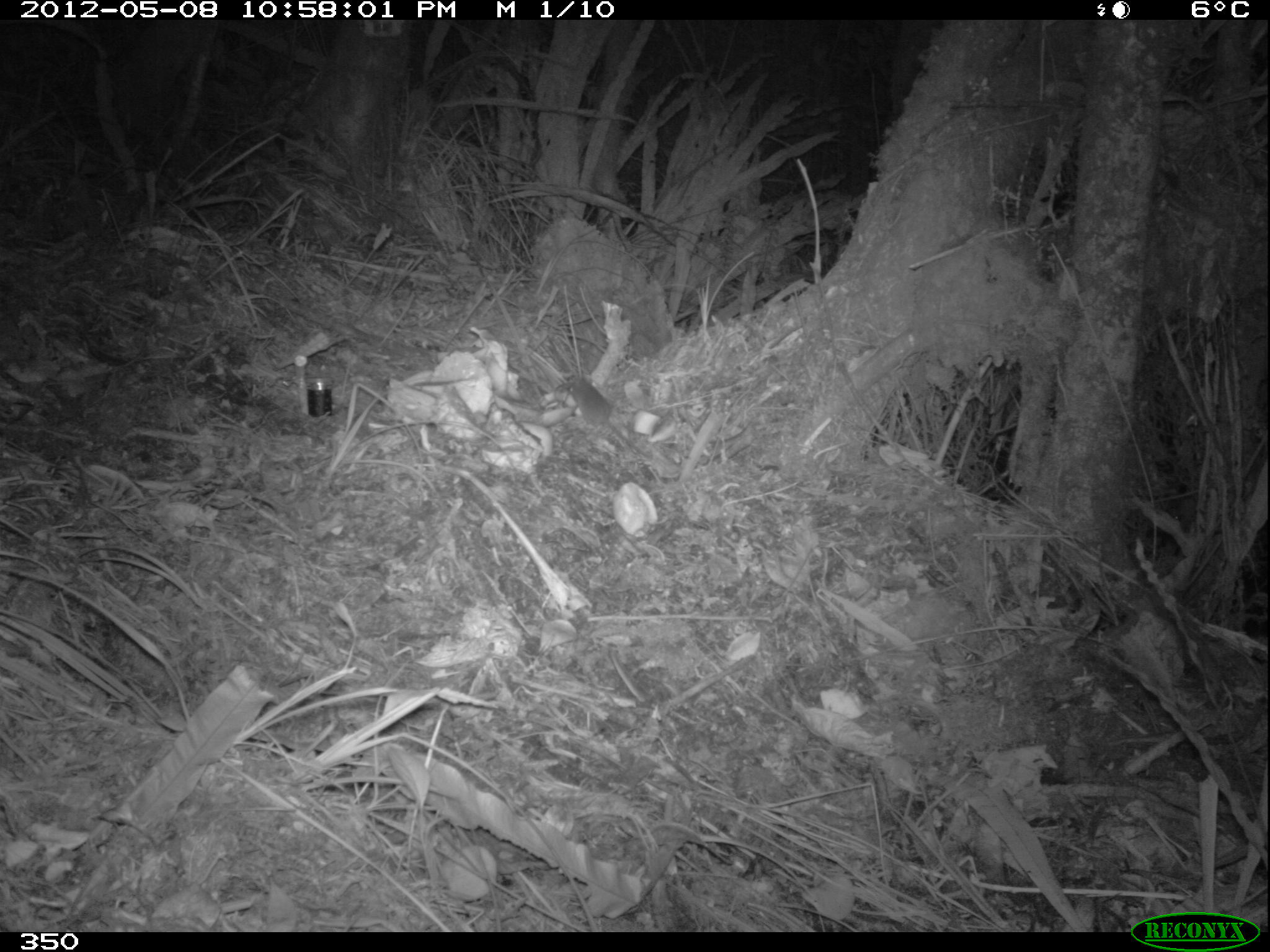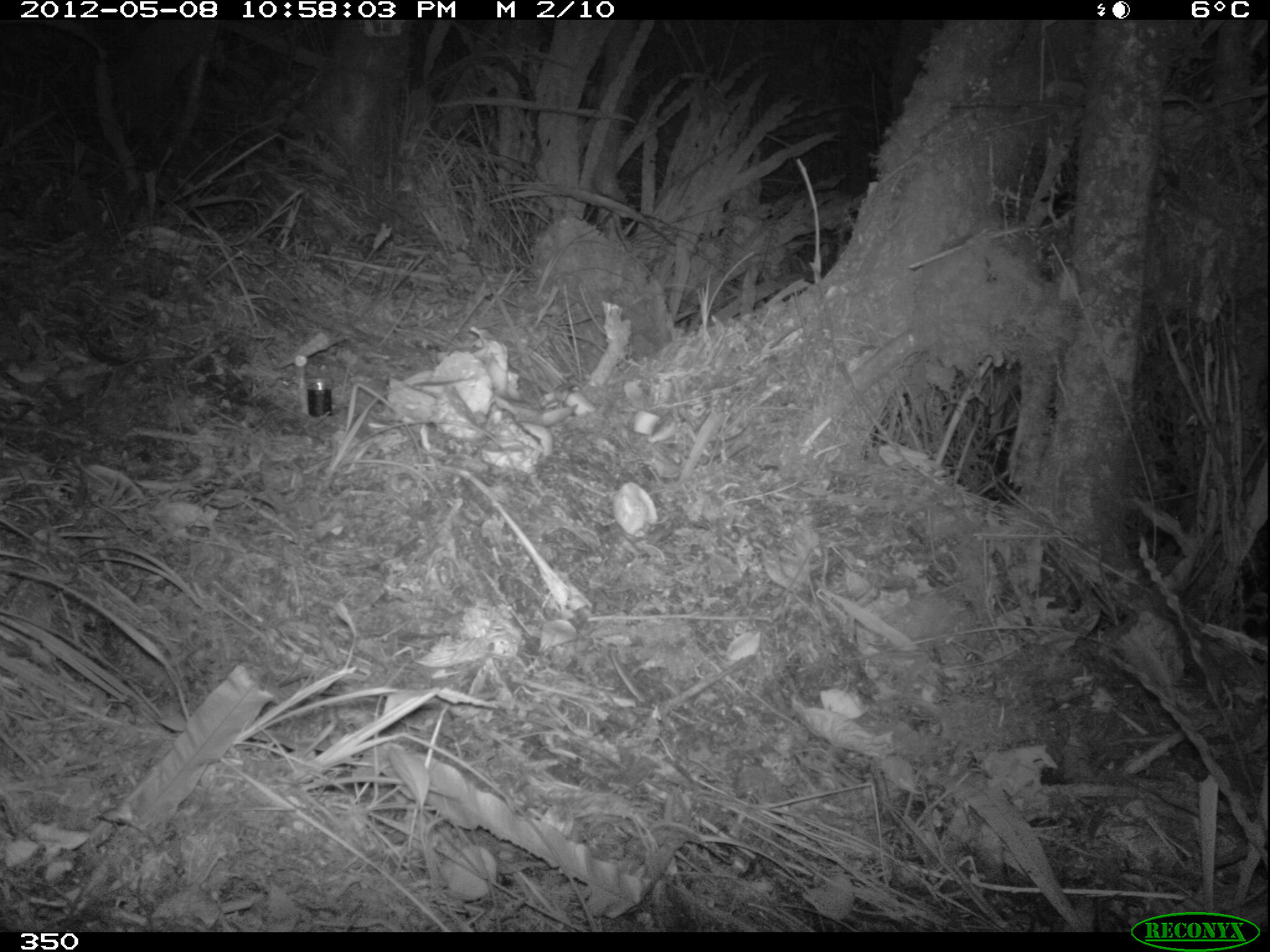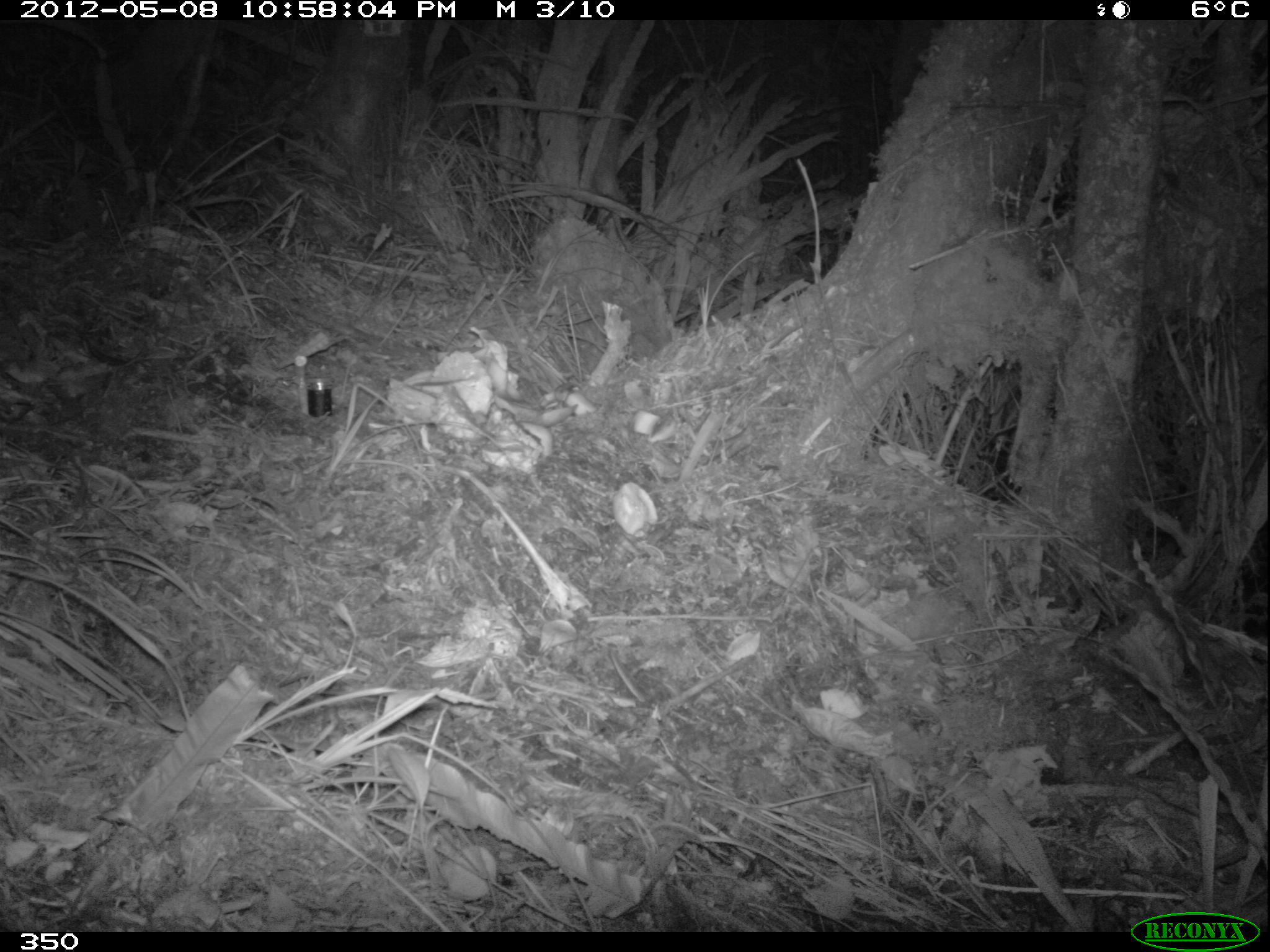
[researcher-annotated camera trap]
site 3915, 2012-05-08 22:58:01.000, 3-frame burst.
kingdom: Animalia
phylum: Chordata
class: Mammalia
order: Rodentia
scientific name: Rodentia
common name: rodents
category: unknown rodent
Unknown rodent (rodents) (Rodentia).